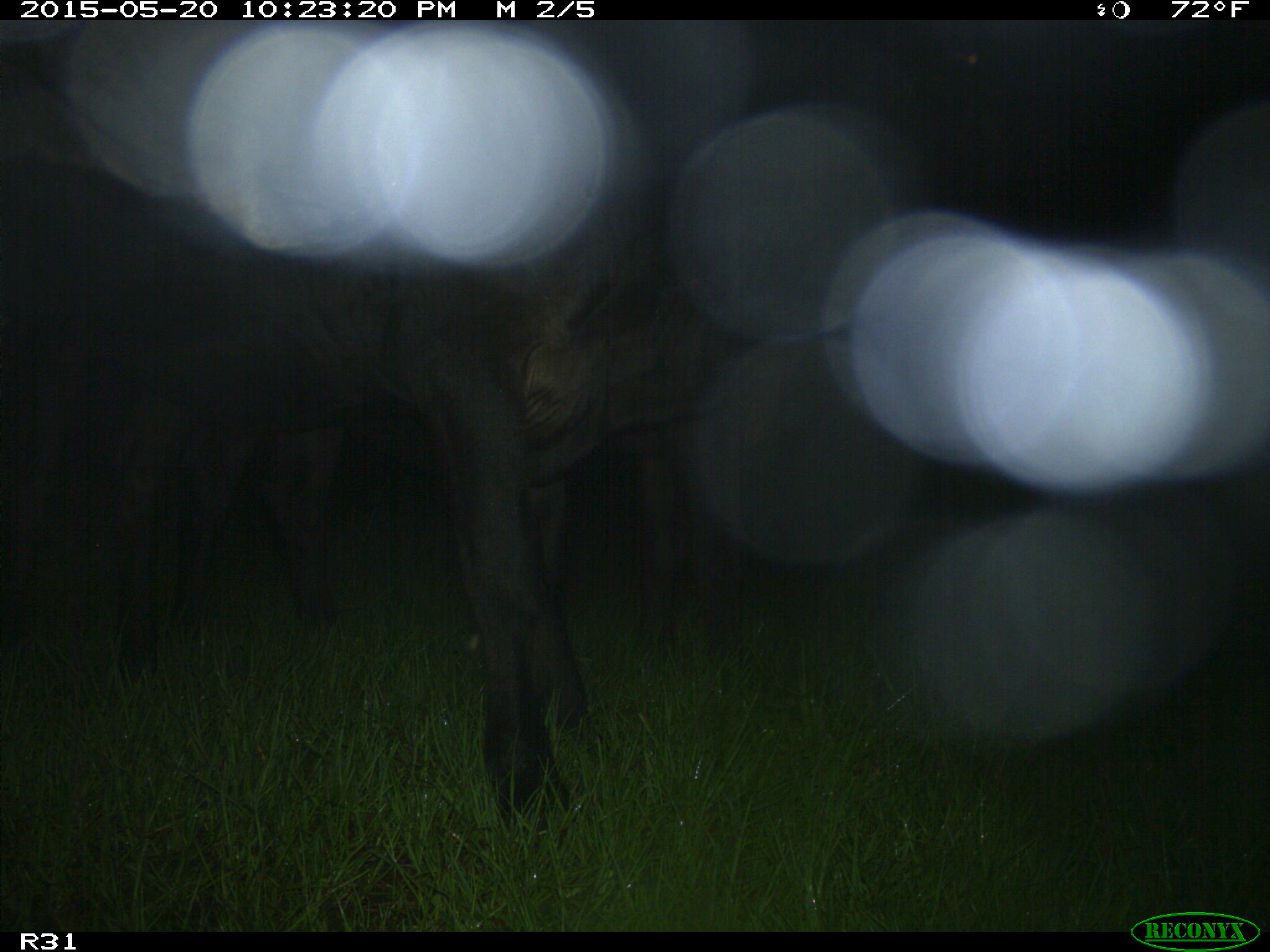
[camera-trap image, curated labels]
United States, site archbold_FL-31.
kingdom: Animalia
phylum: Chordata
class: Mammalia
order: Artiodactyla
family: Bovidae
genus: Bos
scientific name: Bos taurus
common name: domestic cow